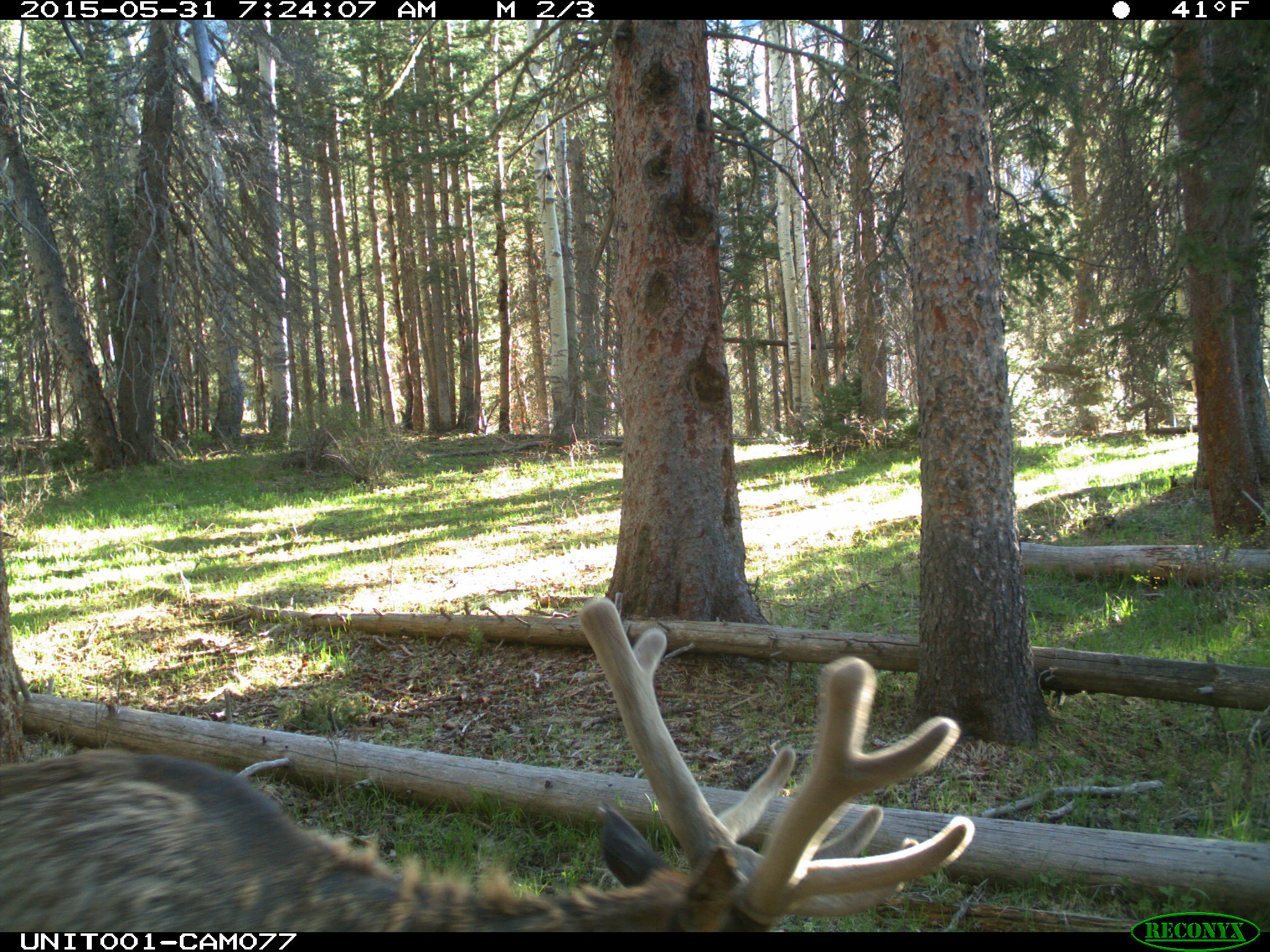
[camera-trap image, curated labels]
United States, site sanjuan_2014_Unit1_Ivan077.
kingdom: Animalia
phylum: Chordata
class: Mammalia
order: Artiodactyla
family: Cervidae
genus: Cervus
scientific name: Cervus elaphus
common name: red deer